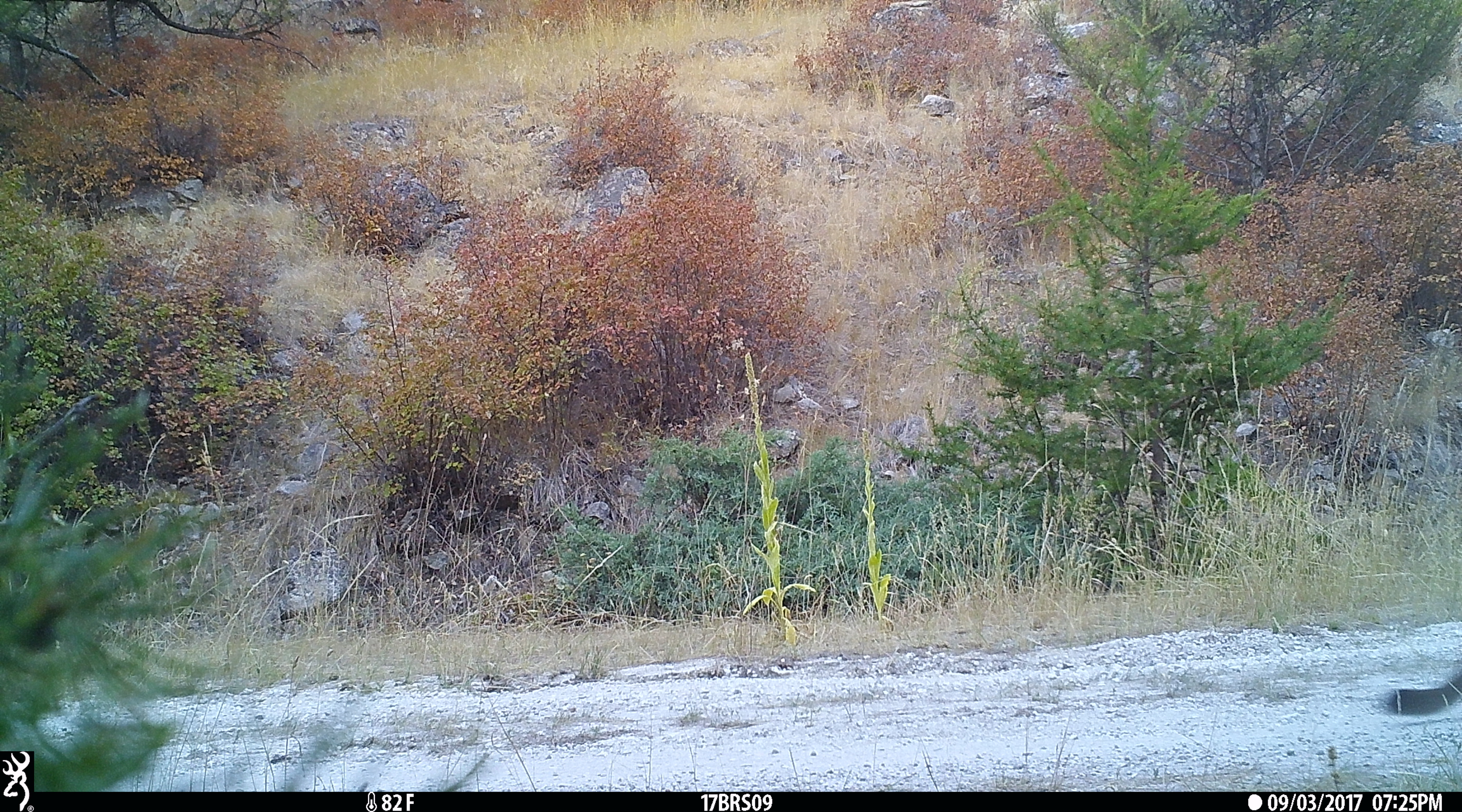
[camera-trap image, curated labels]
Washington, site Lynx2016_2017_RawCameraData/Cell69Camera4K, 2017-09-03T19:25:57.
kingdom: Animalia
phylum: Chordata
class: Mammalia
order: Carnivora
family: Felidae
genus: Puma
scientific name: Puma concolor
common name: mountain lion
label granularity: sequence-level